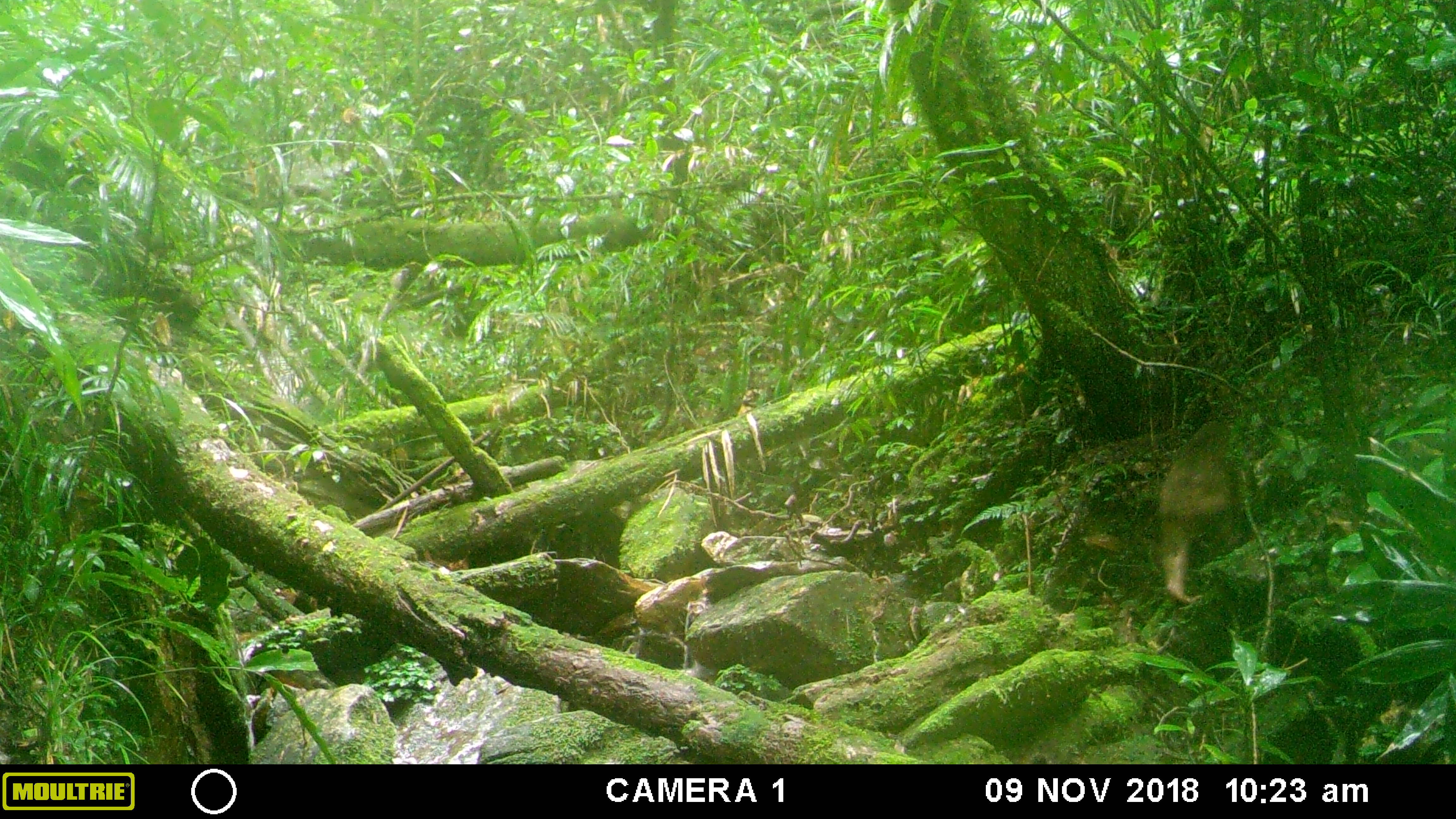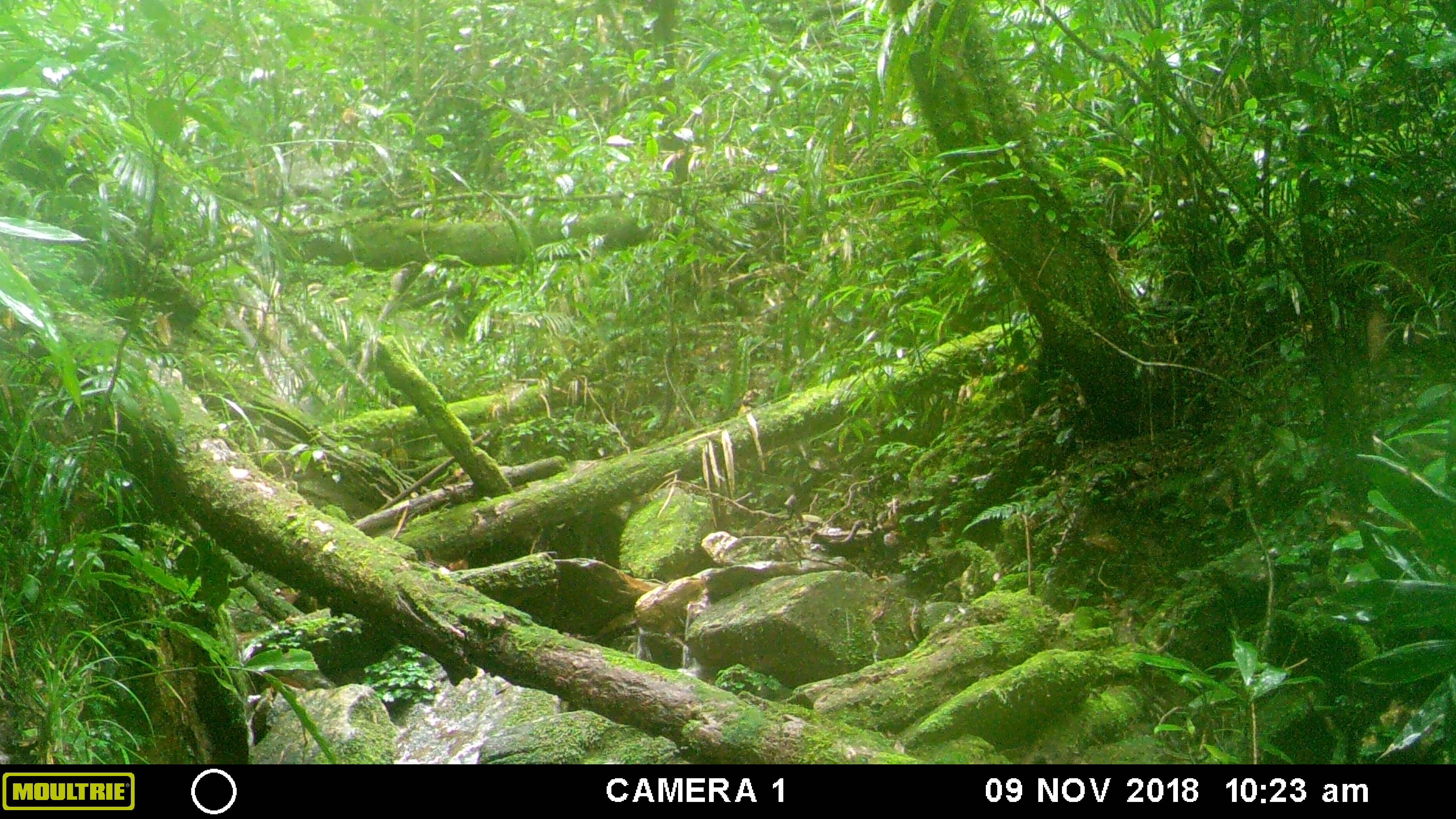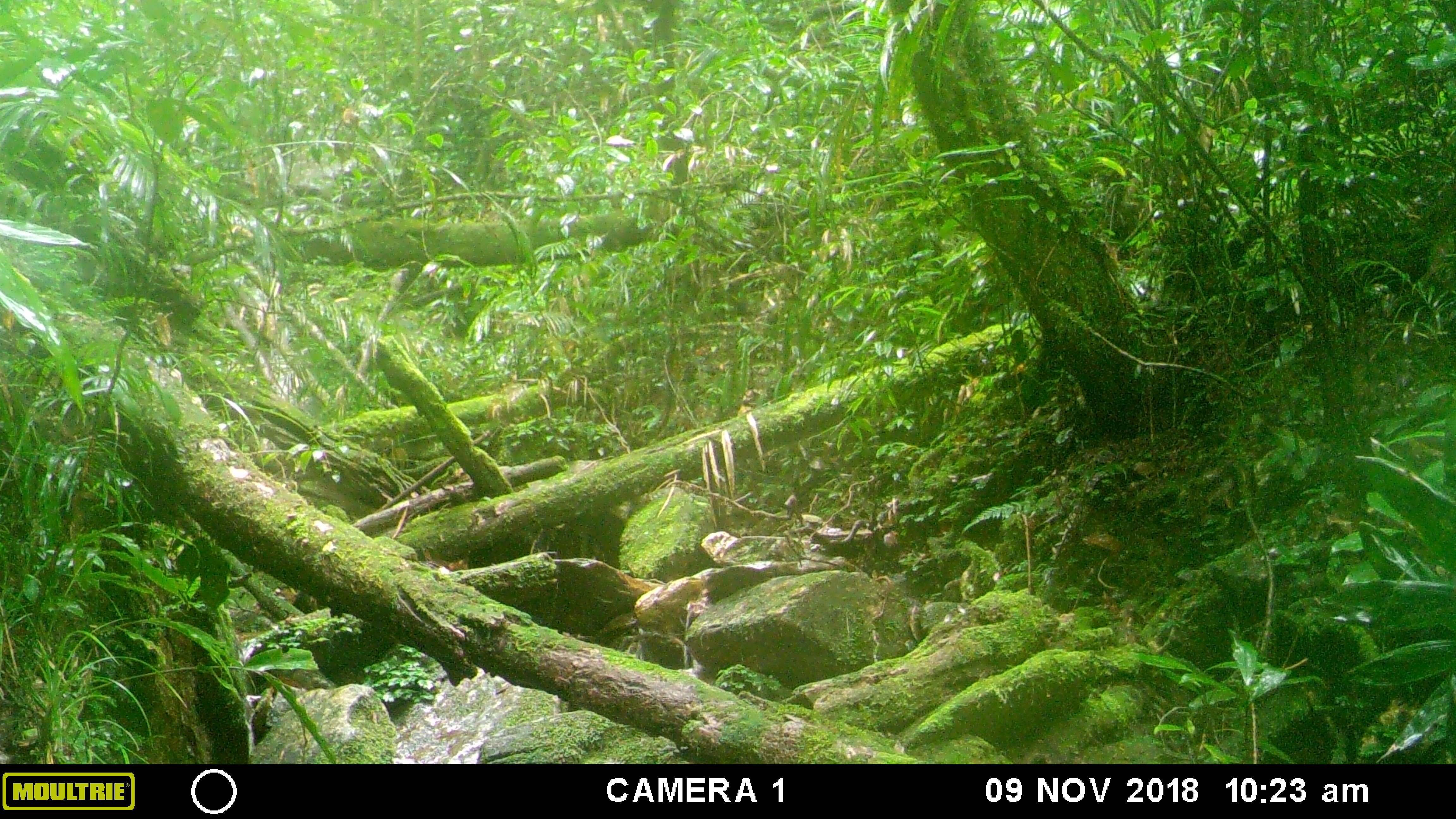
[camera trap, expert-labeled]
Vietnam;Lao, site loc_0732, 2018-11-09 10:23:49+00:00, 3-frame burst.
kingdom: Animalia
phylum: Chordata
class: Mammalia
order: Primates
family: Cercopithecidae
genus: Macaca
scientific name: Macaca arctoides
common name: stump-tailed macaque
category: stump tailed macaque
Stump tailed macaque (stump-tailed macaque) (Macaca arctoides). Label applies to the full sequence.